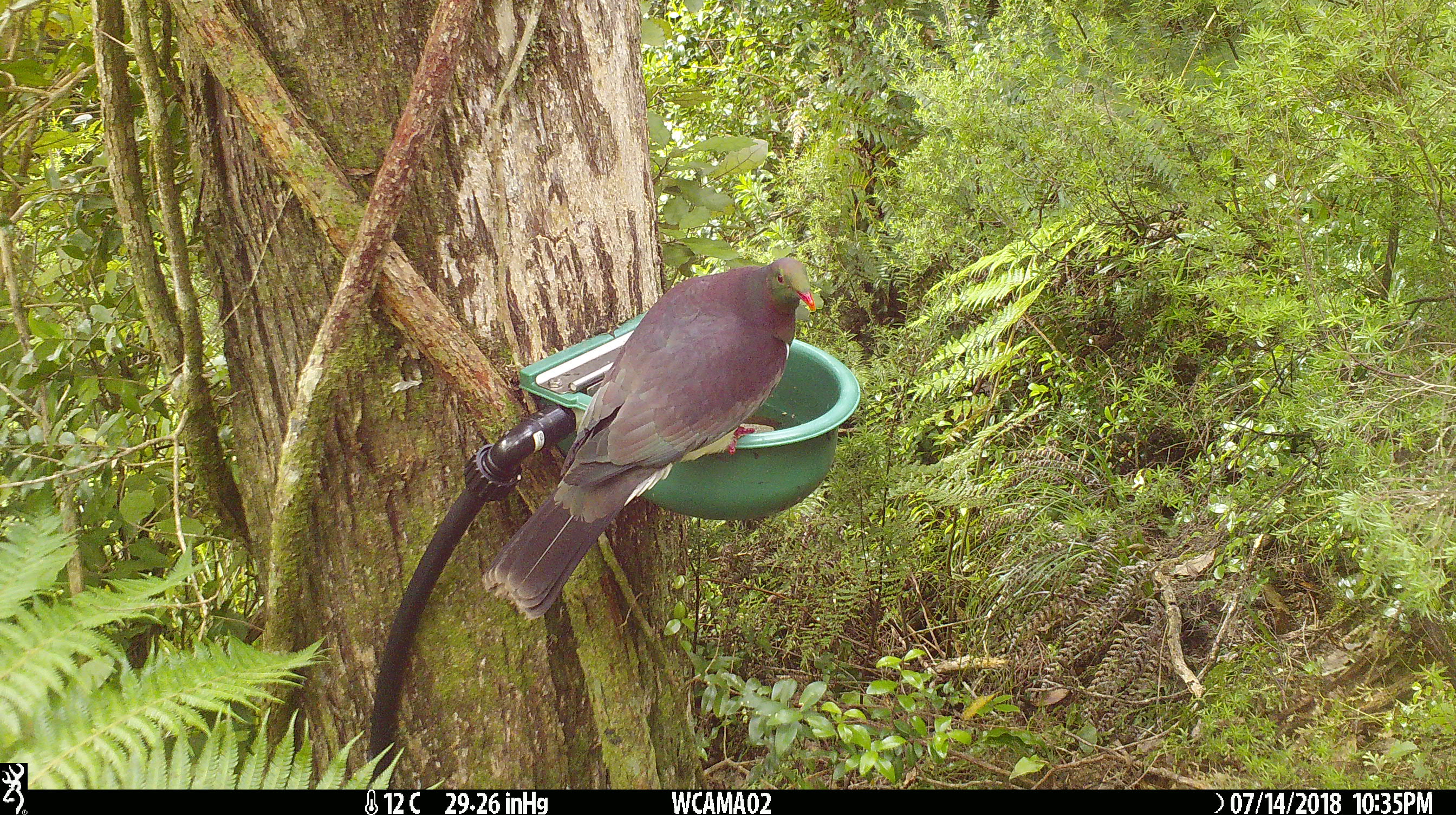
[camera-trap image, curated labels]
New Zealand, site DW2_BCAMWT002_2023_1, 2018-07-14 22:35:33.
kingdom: Animalia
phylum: Chordata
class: Aves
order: Columbiformes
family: Columbidae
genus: Hemiphaga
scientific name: Hemiphaga novaeseelandiae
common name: new zealand pigeon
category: kereru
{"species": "kereru (new zealand pigeon) (Hemiphaga novaeseelandiae)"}